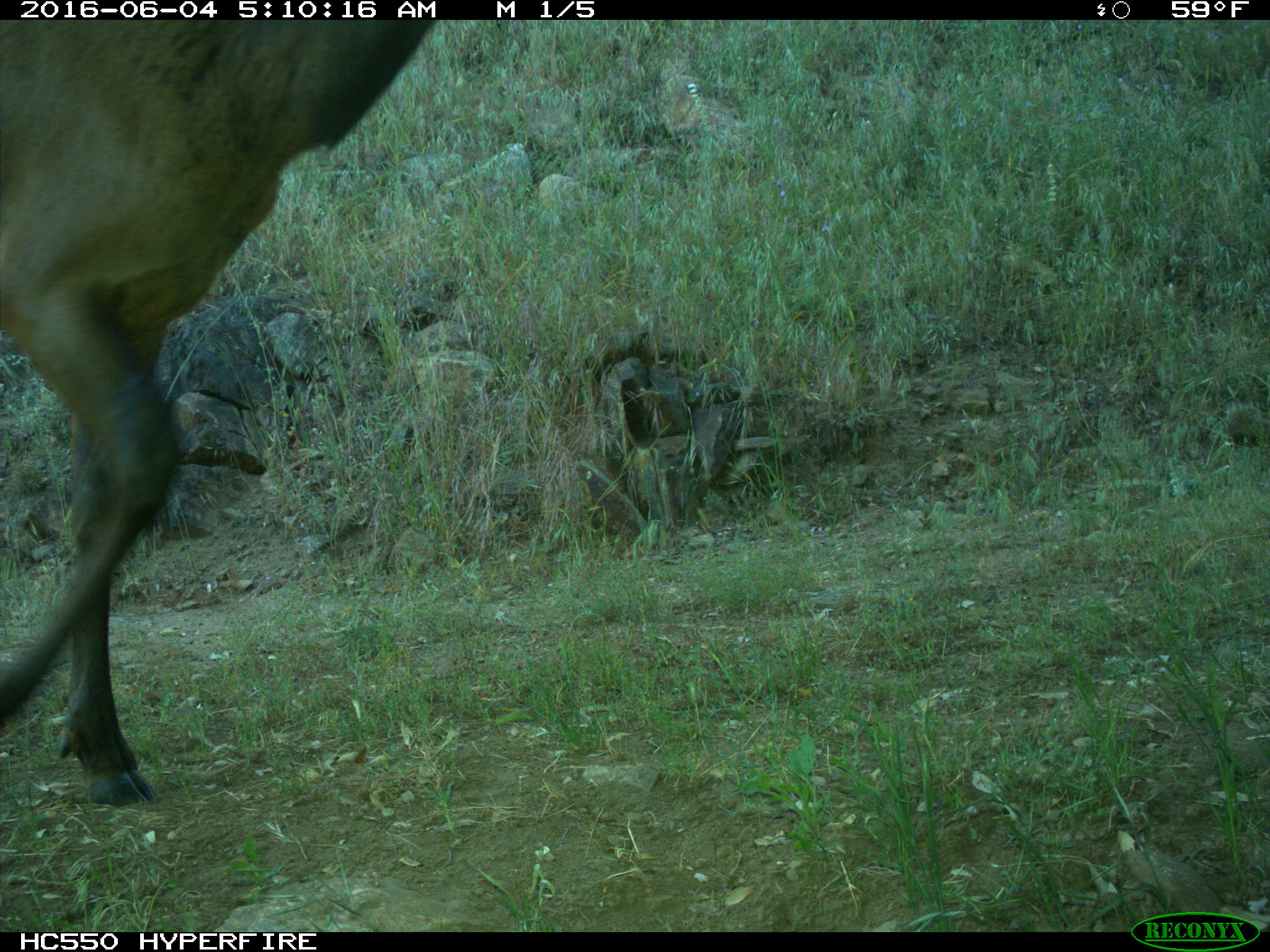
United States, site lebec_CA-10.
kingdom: Animalia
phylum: Chordata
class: Mammalia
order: Artiodactyla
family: Cervidae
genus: Cervus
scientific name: Cervus canadensis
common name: elk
Cervus canadensis (elk).